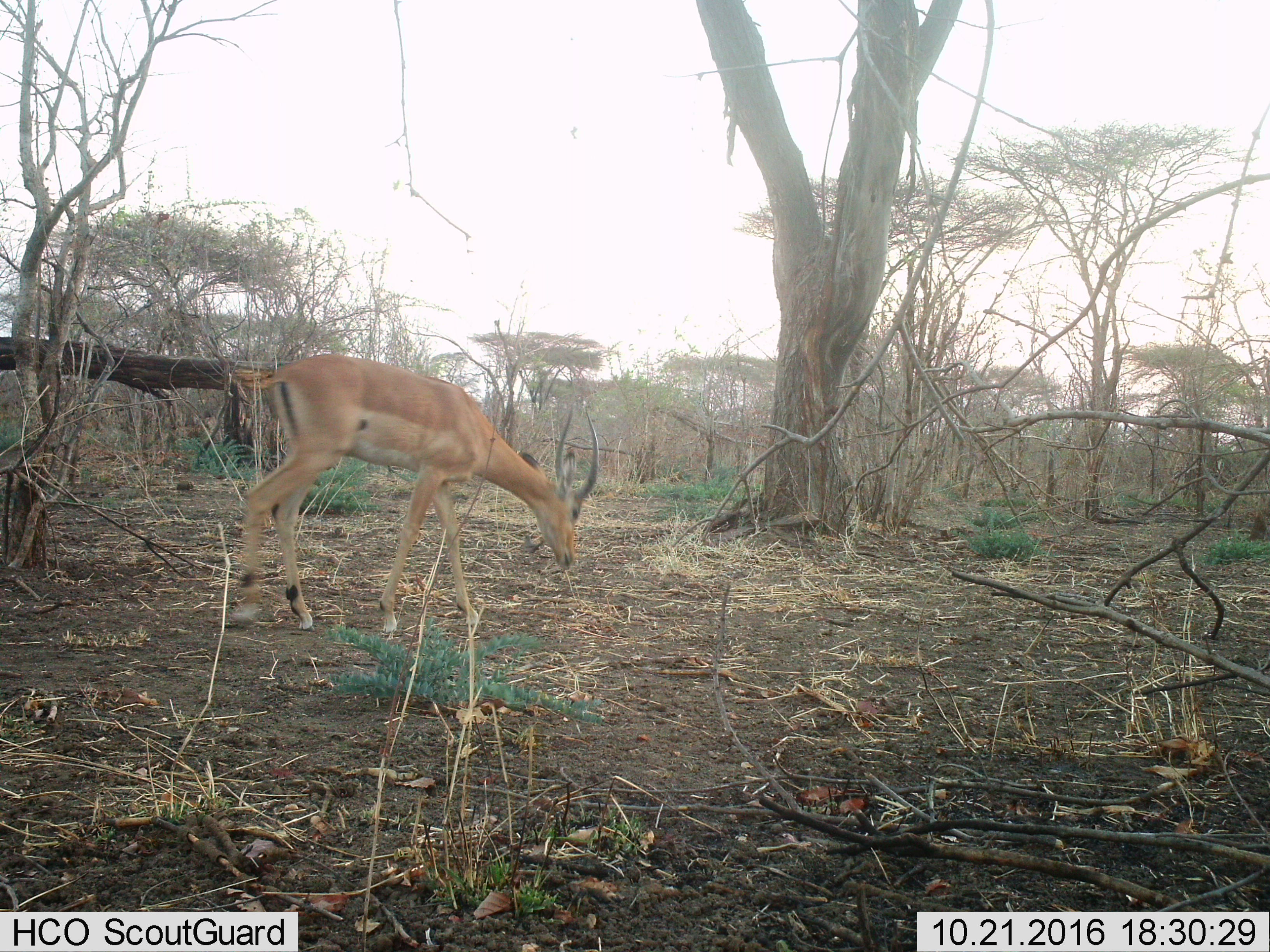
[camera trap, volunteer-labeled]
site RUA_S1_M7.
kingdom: Animalia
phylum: Chordata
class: Mammalia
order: Artiodactyla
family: Bovidae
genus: Aepyceros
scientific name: Aepyceros melampus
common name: impala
Impala (Aepyceros melampus), count 1. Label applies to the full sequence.